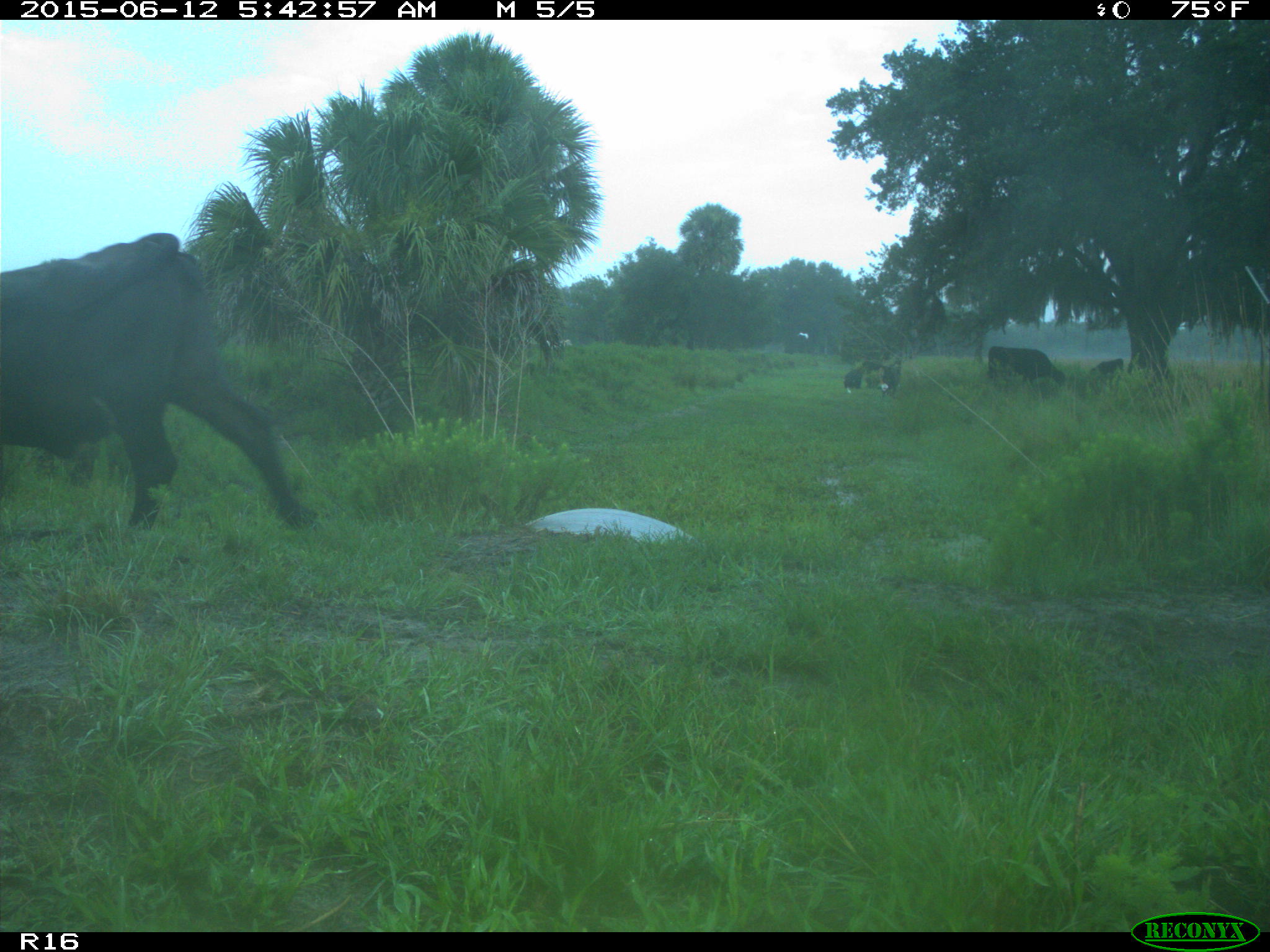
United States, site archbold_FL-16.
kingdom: Animalia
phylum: Chordata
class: Mammalia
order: Artiodactyla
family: Bovidae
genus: Bos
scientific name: Bos taurus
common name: domestic cow